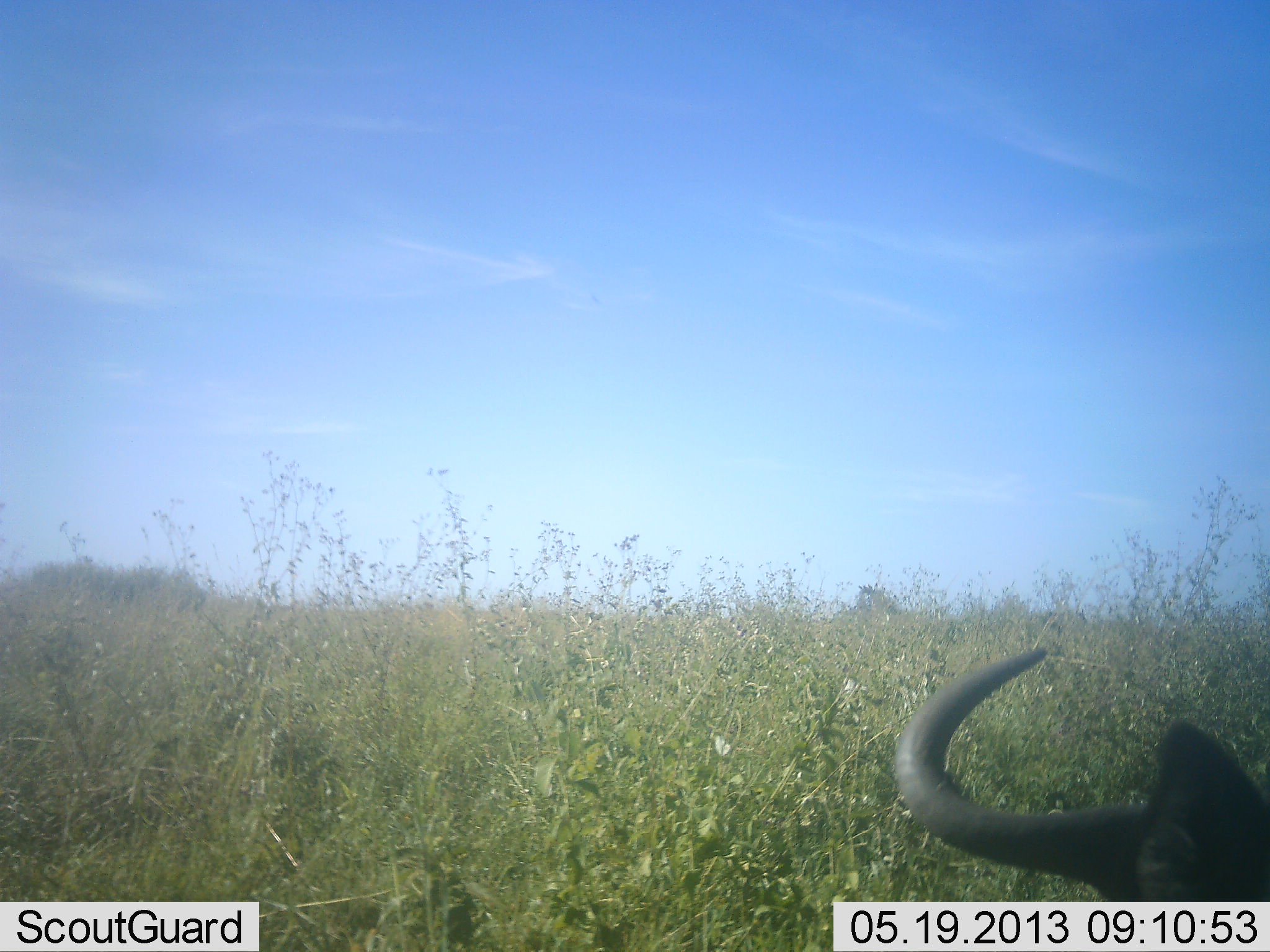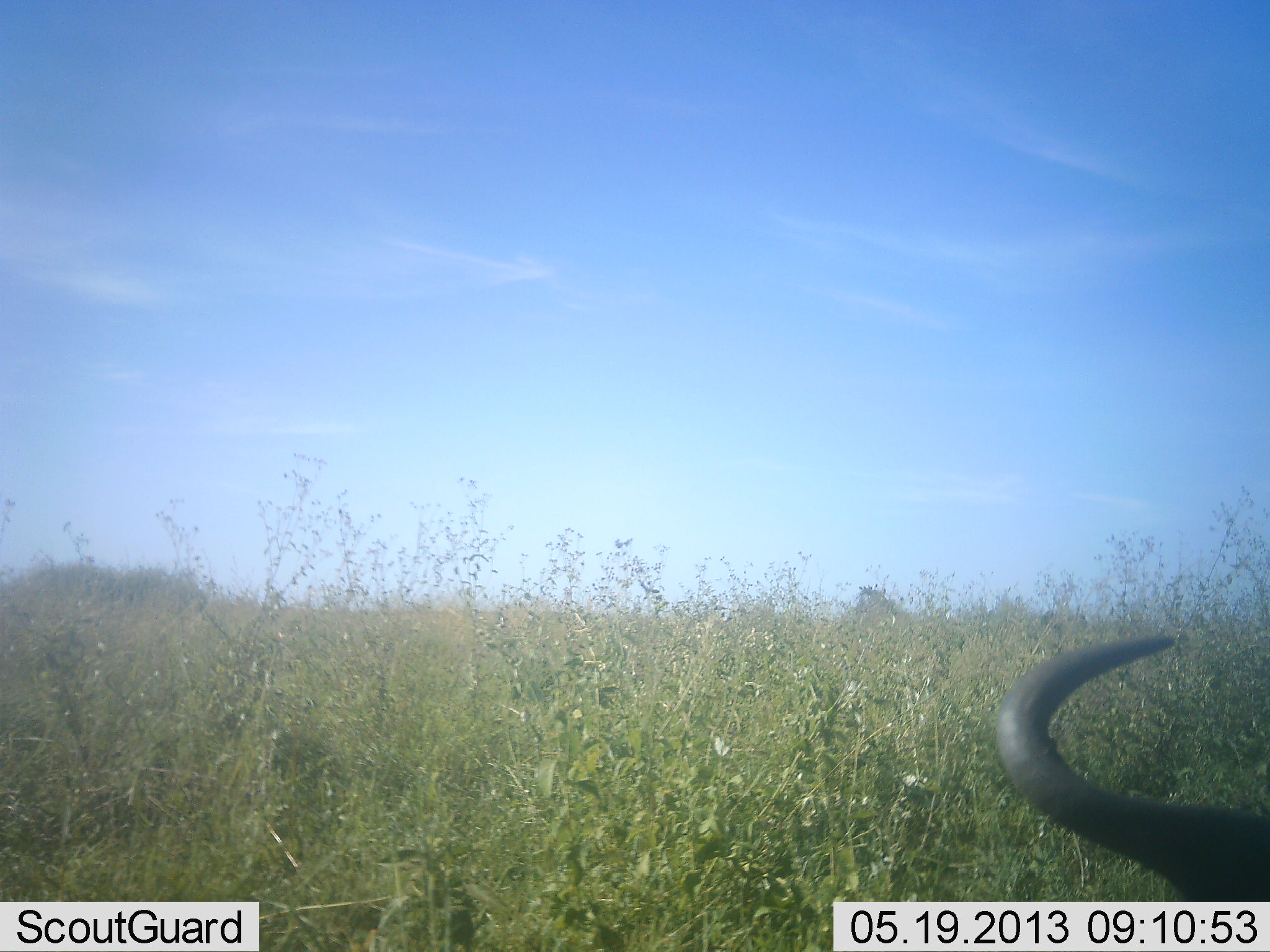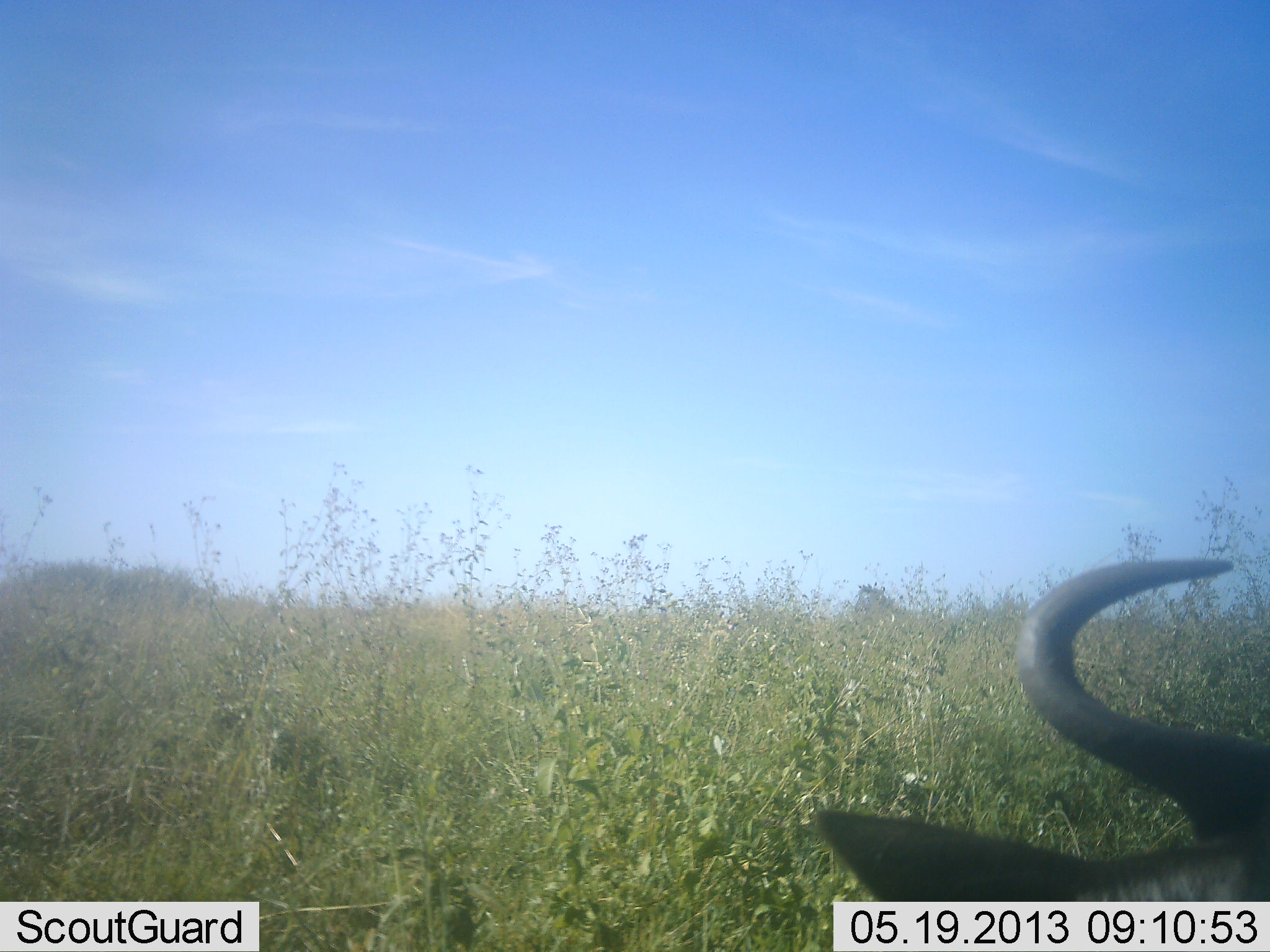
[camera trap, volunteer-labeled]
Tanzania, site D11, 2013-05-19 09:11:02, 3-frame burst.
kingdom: Animalia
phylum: Chordata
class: Mammalia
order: Artiodactyla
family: Bovidae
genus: Connochaetes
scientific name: Connochaetes taurinus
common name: blue wildebeest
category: wildebeest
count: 1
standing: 33%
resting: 40%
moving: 13%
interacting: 7%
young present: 0%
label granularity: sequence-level